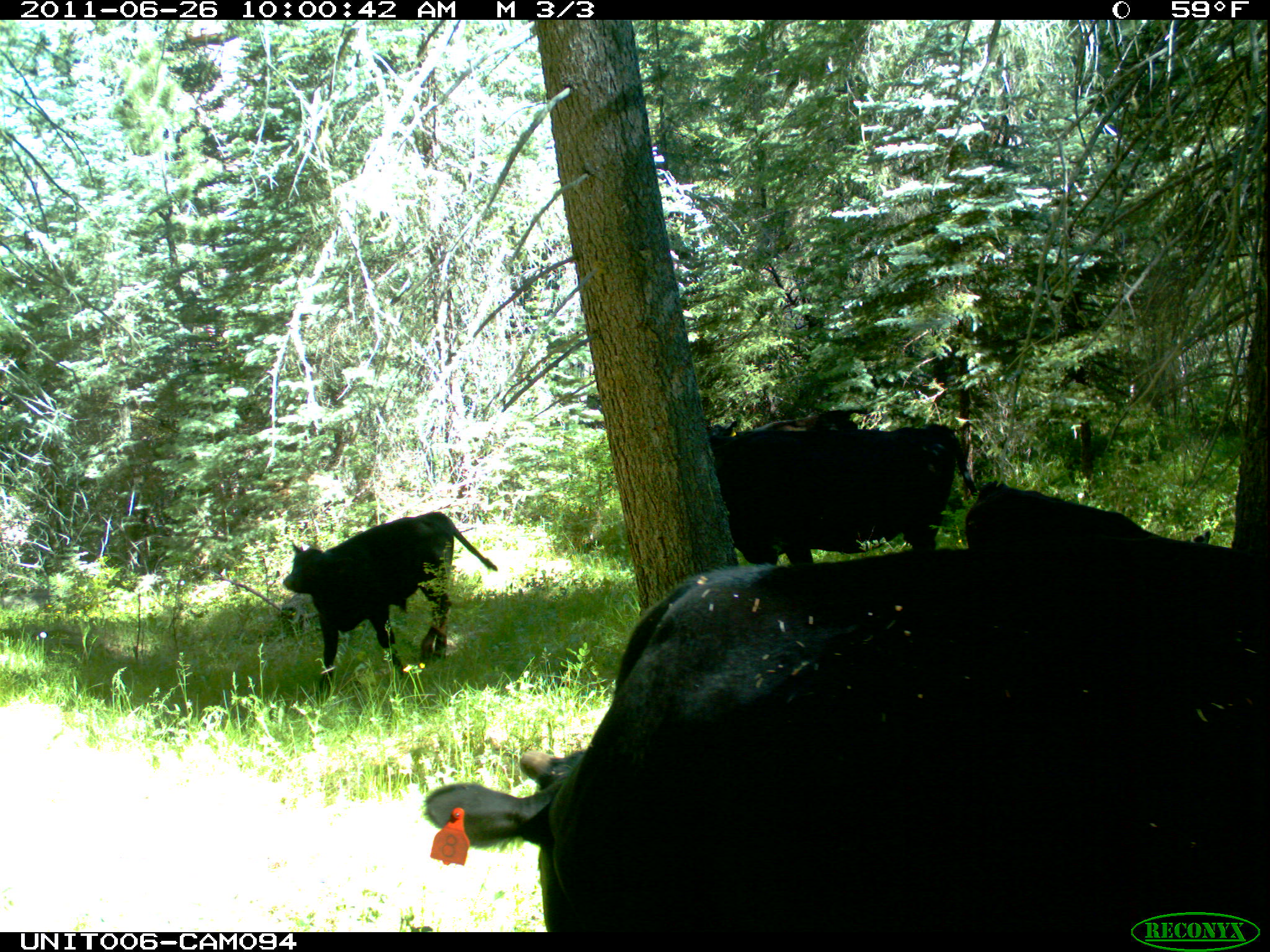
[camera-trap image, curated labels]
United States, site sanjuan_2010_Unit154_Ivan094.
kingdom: Animalia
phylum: Chordata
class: Mammalia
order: Artiodactyla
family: Bovidae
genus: Bos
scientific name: Bos taurus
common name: domestic cow